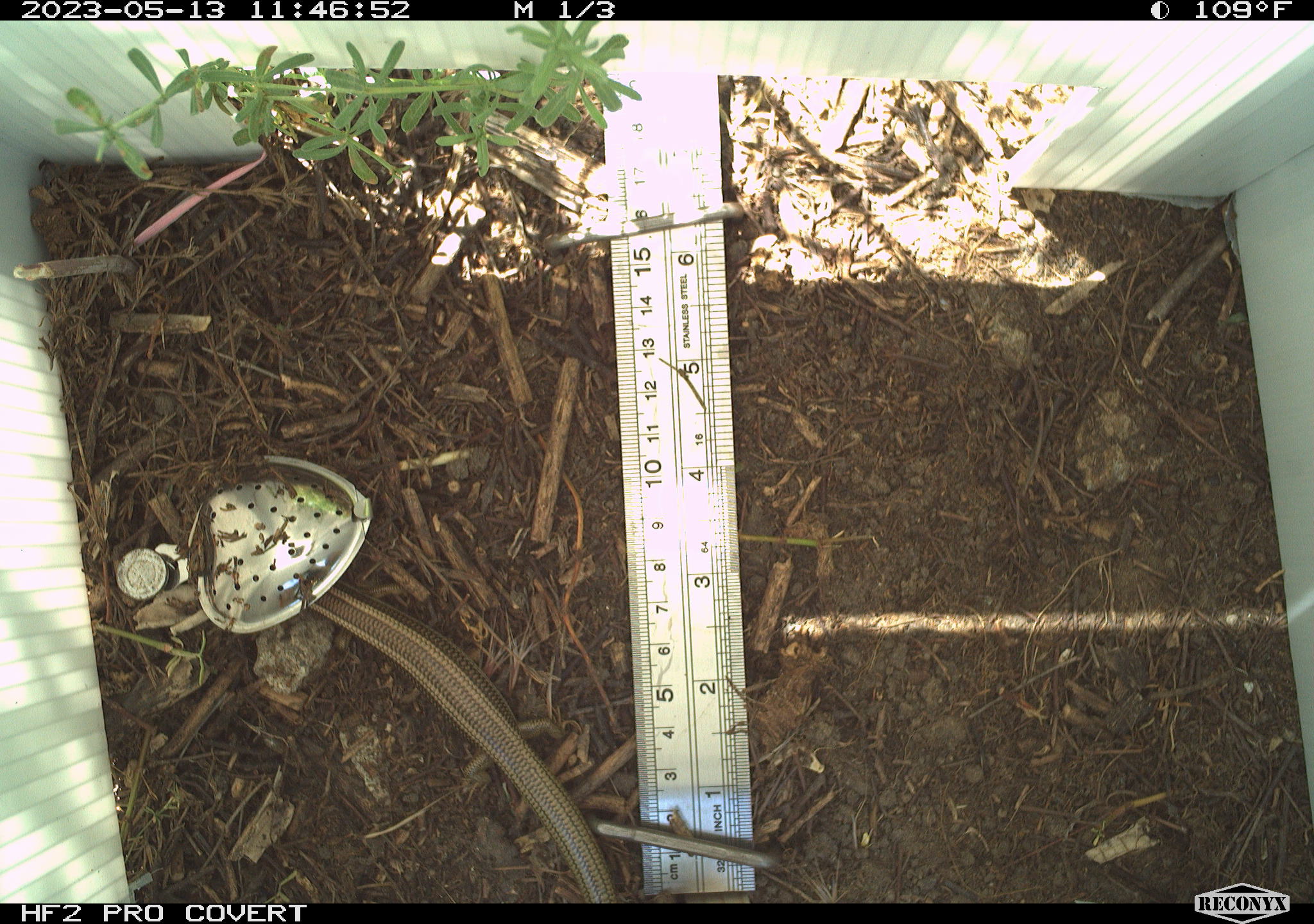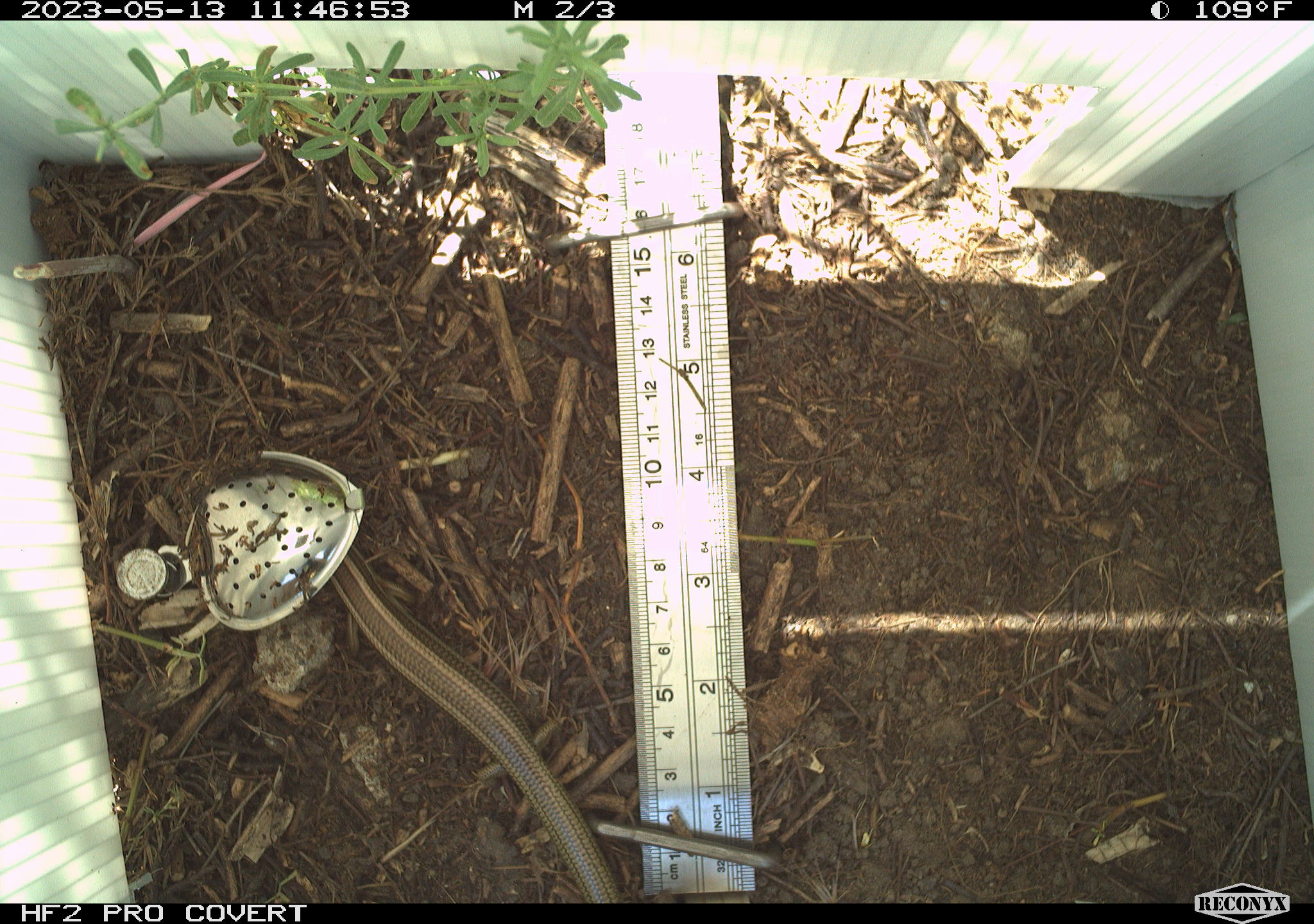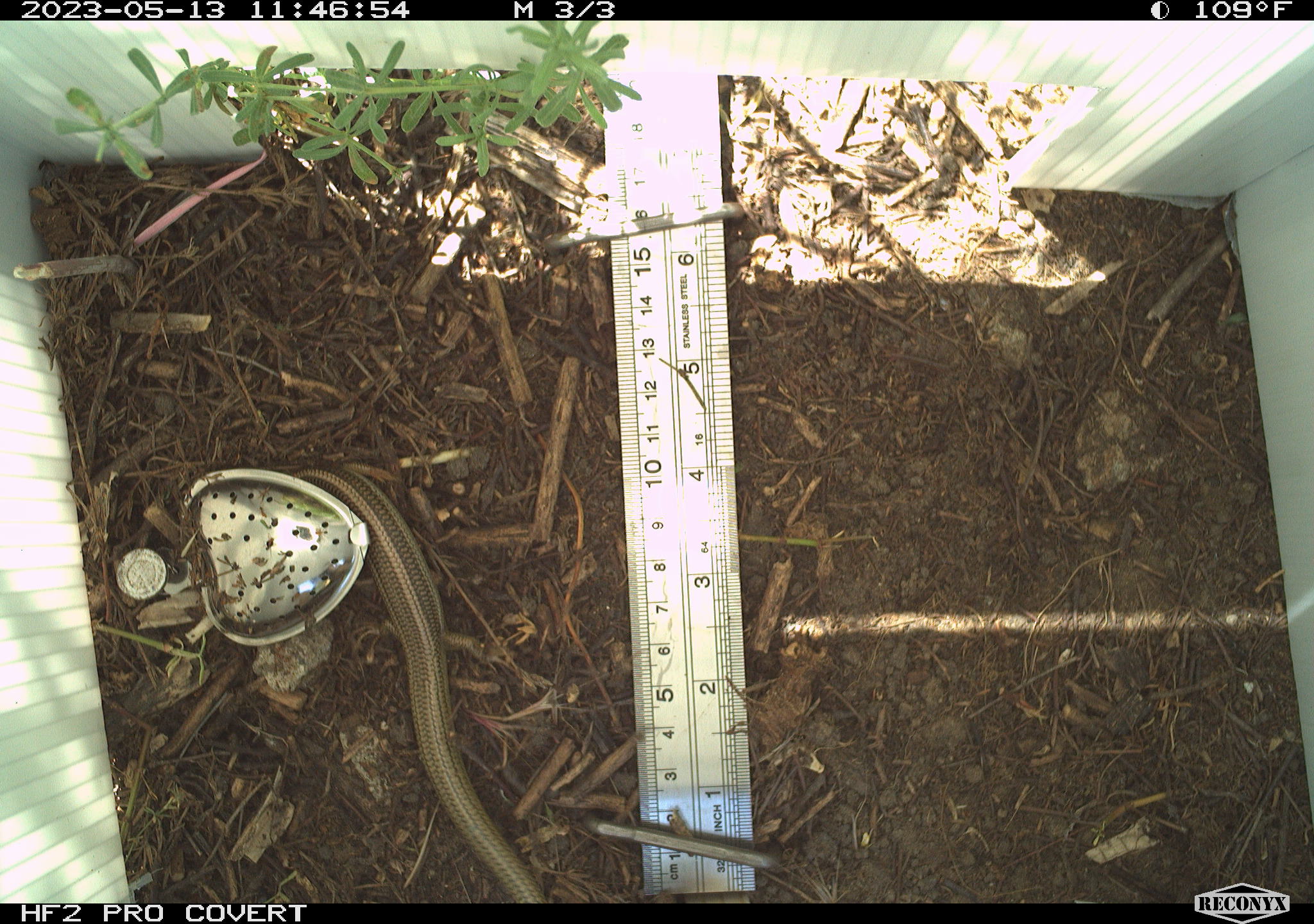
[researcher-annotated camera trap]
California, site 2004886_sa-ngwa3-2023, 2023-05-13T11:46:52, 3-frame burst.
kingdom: Animalia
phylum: Chordata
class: Reptilia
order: Squamata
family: Scincidae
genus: Plestiodon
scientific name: Plestiodon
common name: blue-tailed skinks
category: plestiodon species